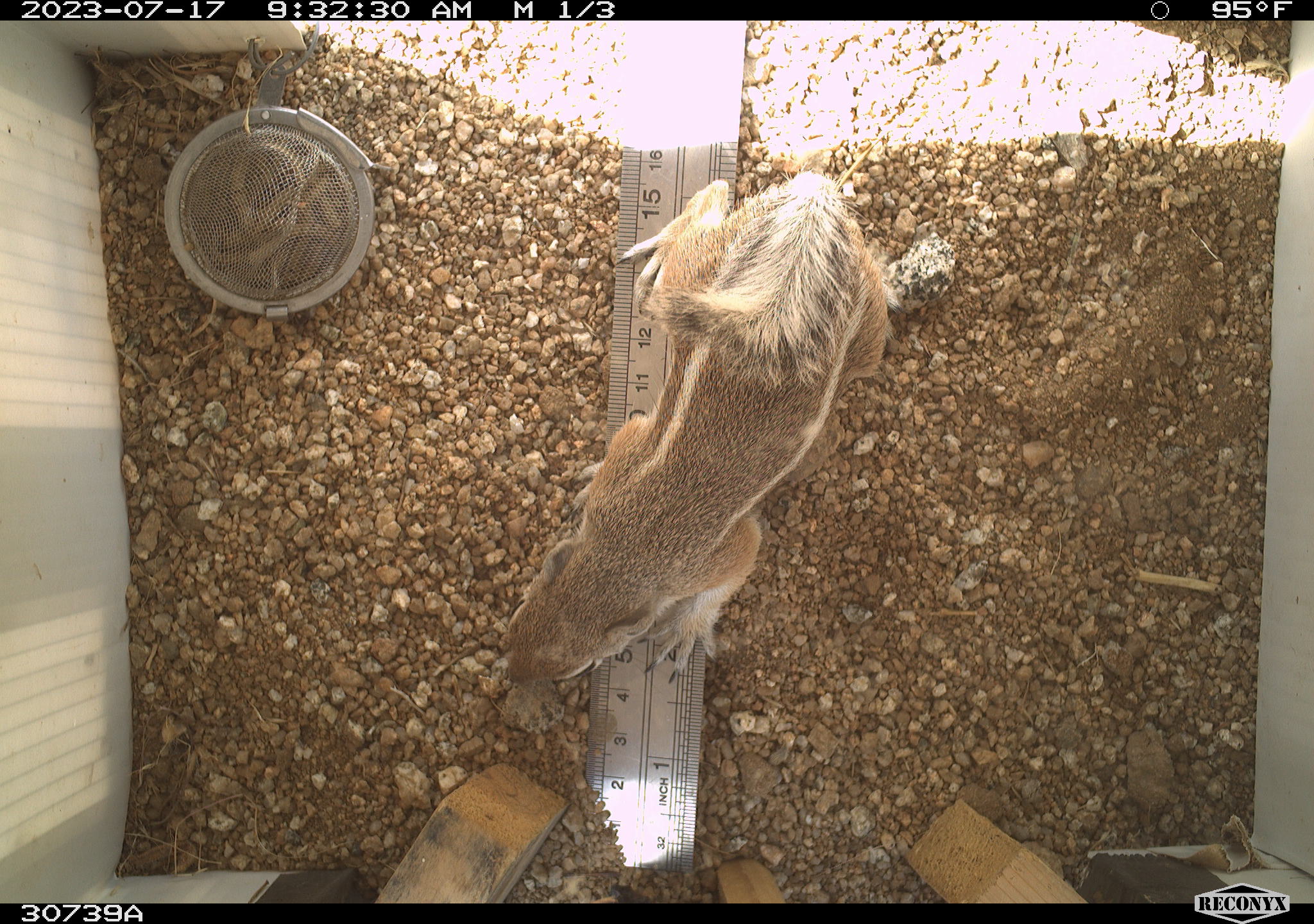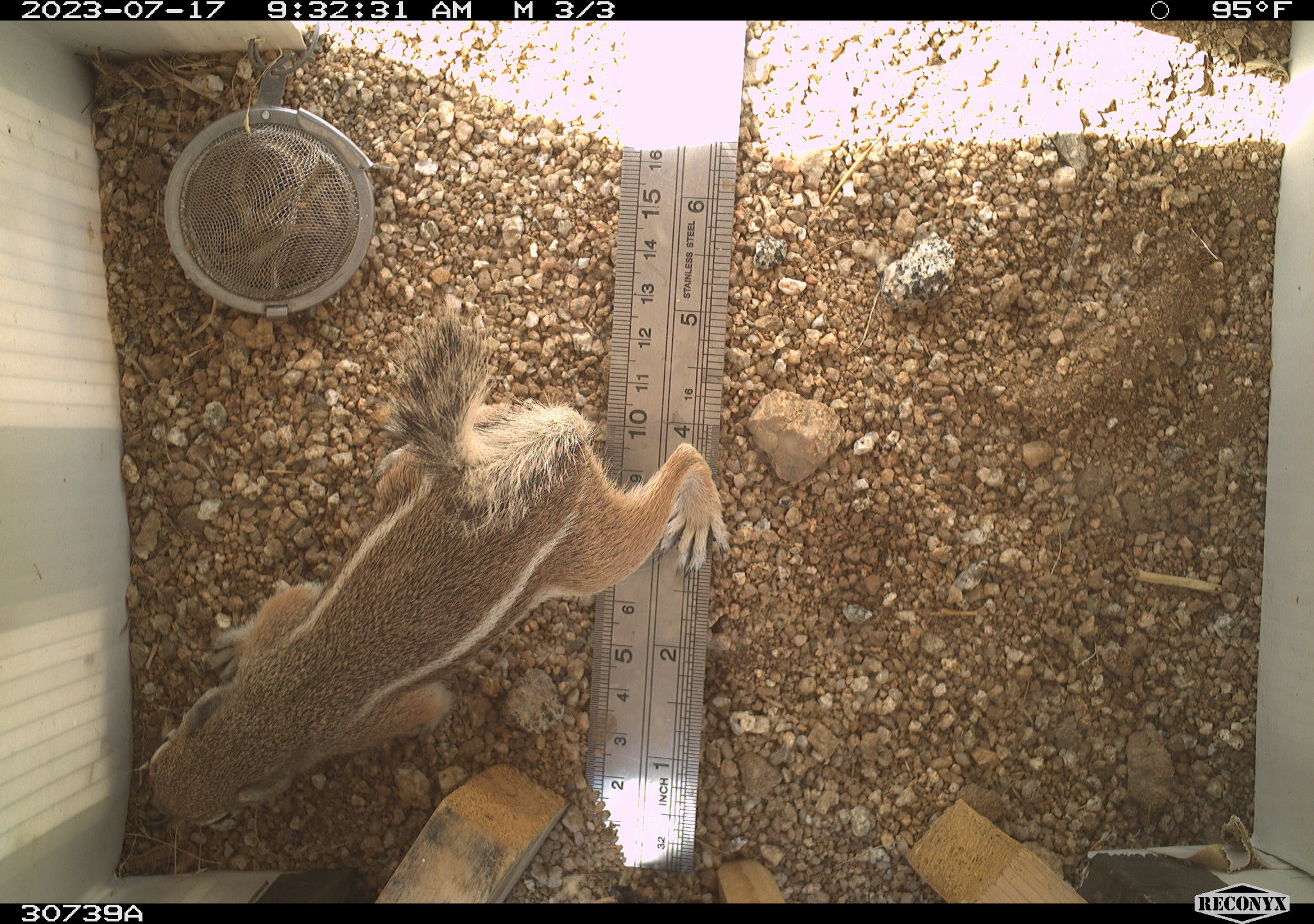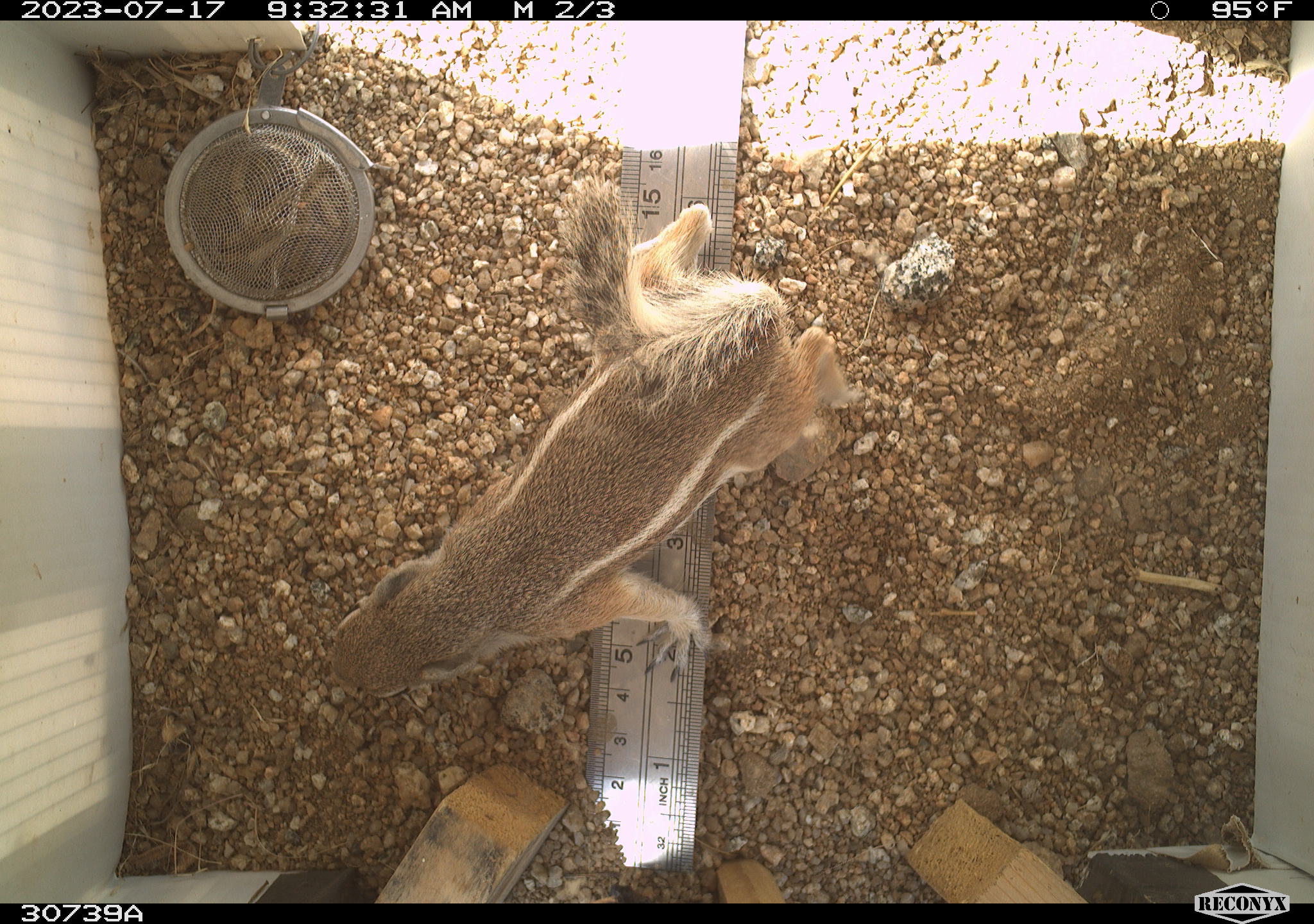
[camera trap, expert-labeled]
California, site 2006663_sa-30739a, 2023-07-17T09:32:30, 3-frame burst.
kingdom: Animalia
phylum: Chordata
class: Mammalia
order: Rodentia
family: Sciuridae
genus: Ammospermophilus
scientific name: Ammospermophilus leucurus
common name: white-tailed antelope squirrel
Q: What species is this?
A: White-tailed antelope squirrel (Ammospermophilus leucurus).